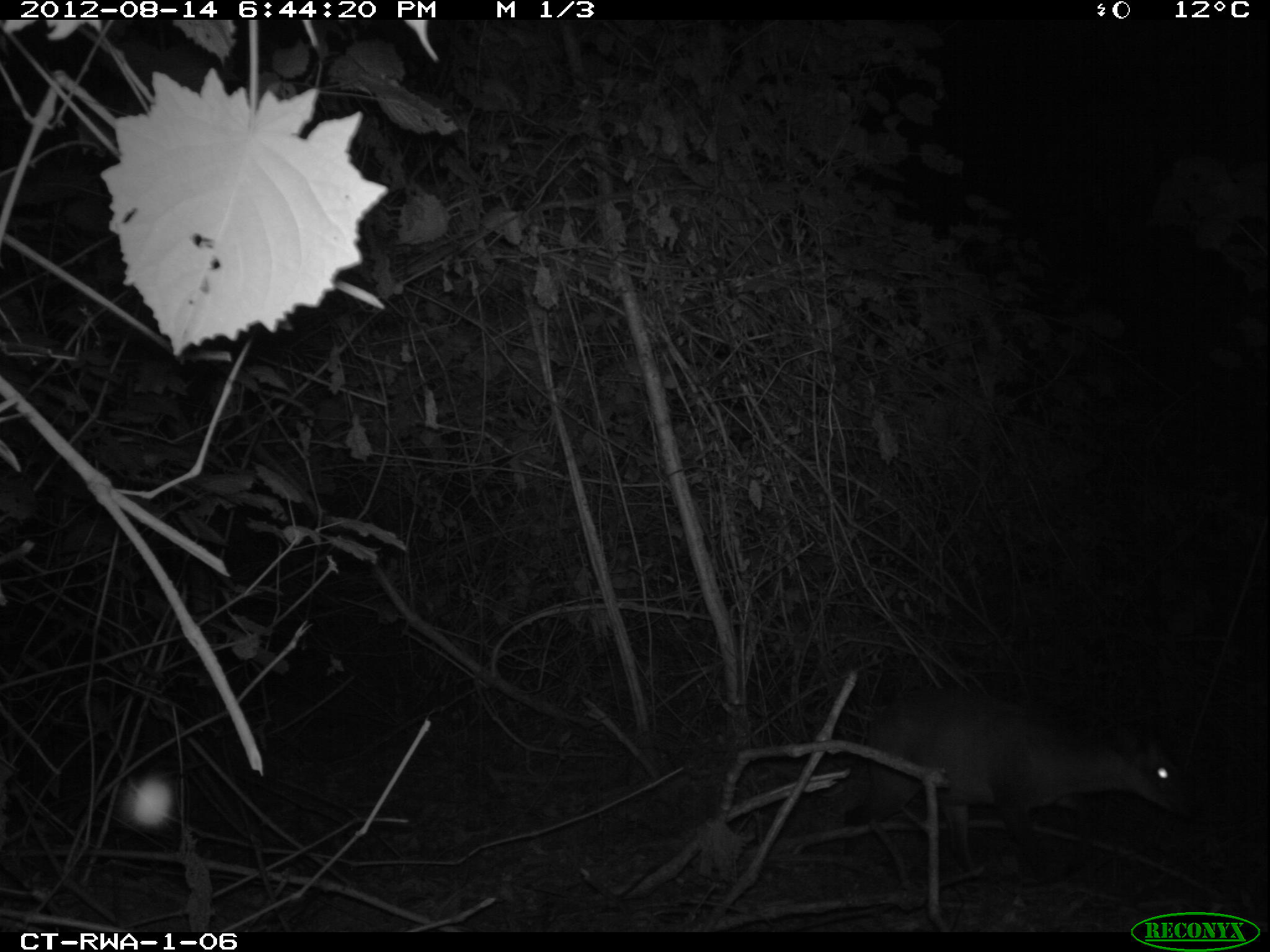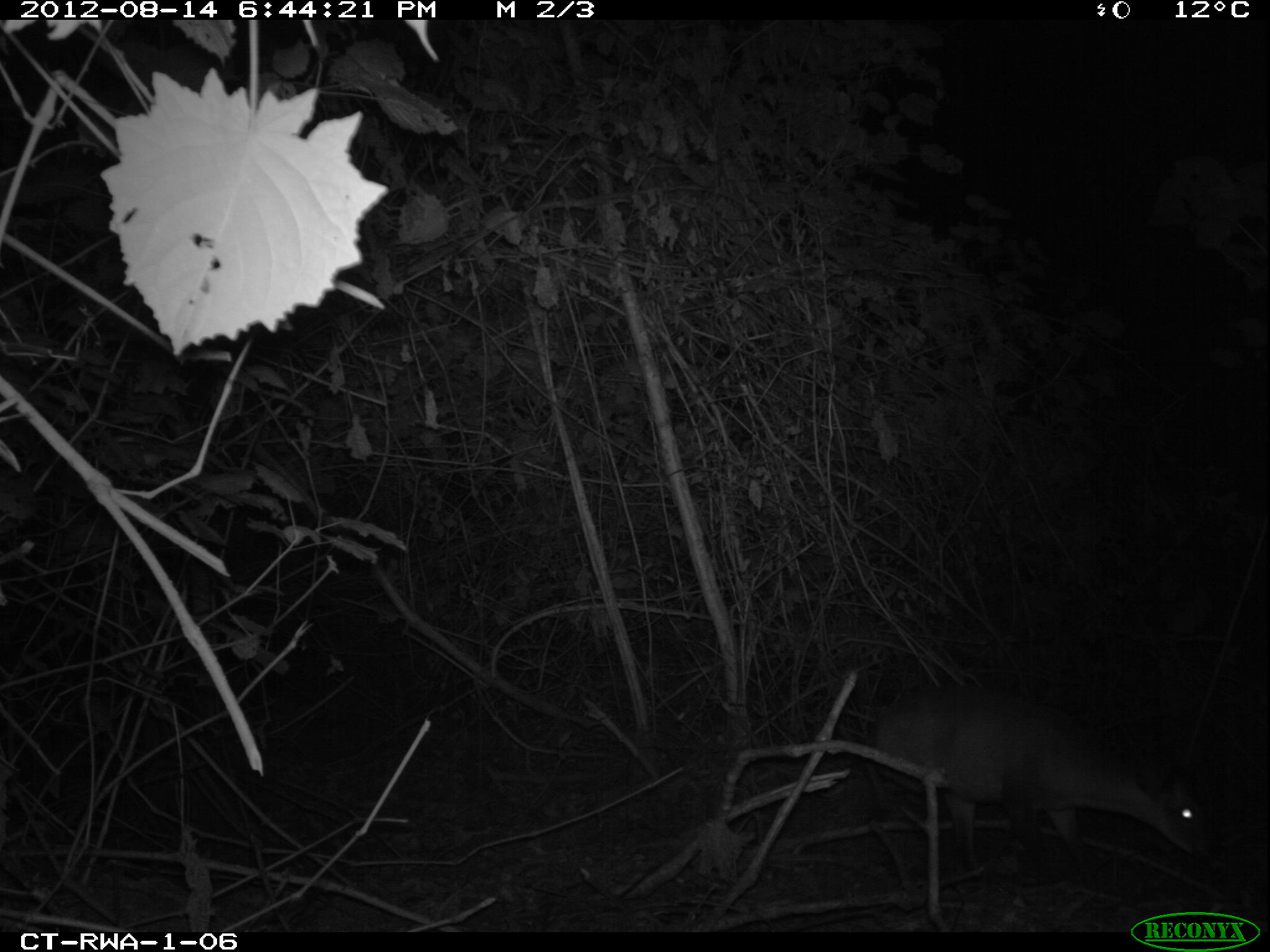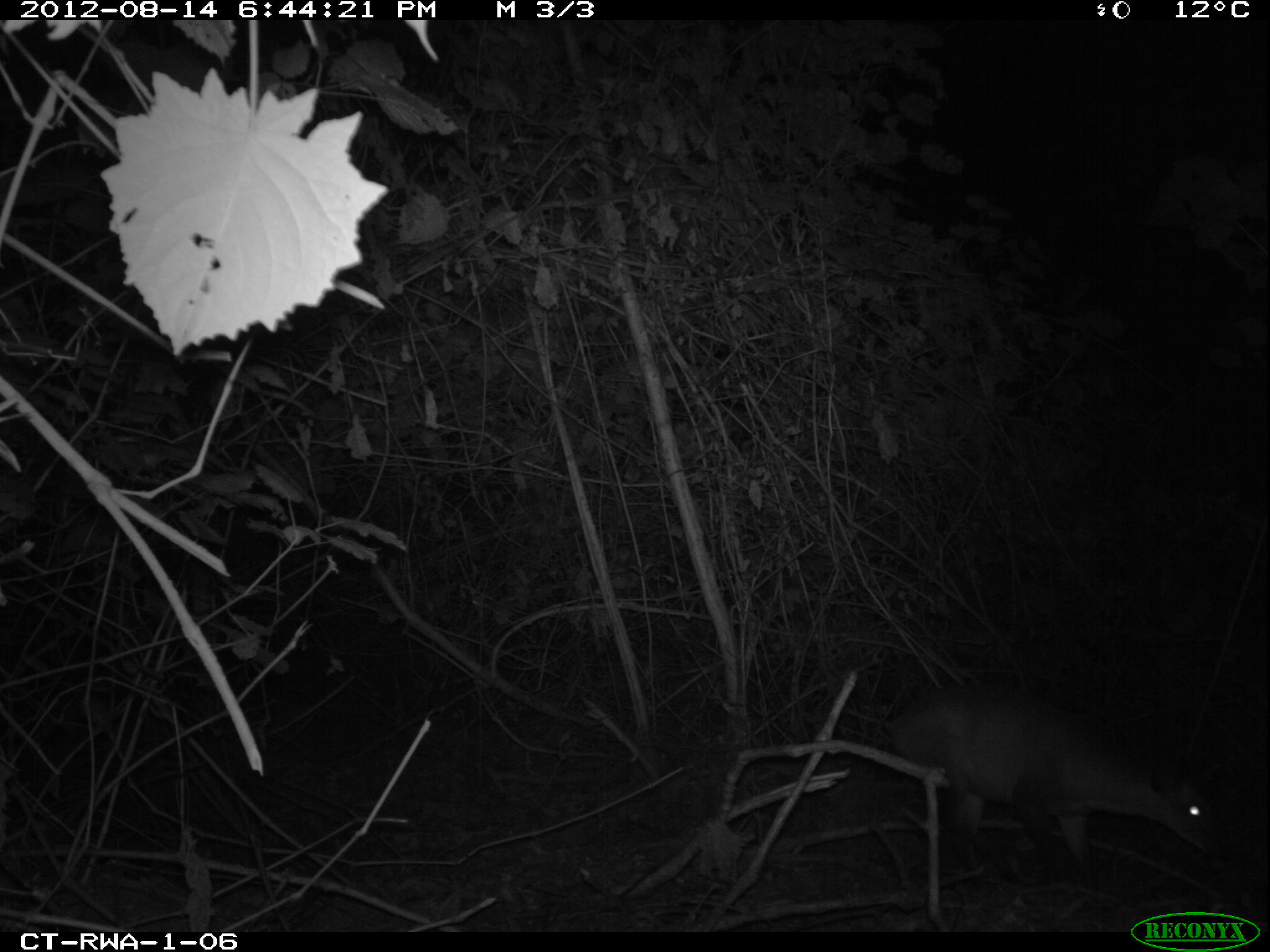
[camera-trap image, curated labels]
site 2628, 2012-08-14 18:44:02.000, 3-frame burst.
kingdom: Animalia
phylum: Chordata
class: Mammalia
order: Artiodactyla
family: Bovidae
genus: Cephalophus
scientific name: Cephalophus nigrifrons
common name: black-fronted duiker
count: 1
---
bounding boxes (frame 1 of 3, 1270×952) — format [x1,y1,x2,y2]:
cephalophus nigrifrons: [859,703,1194,837]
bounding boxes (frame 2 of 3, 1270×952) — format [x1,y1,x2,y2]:
cephalophus nigrifrons: [862,684,1217,875]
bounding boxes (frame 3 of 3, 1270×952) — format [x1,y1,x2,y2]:
cephalophus nigrifrons: [893,682,1220,868]